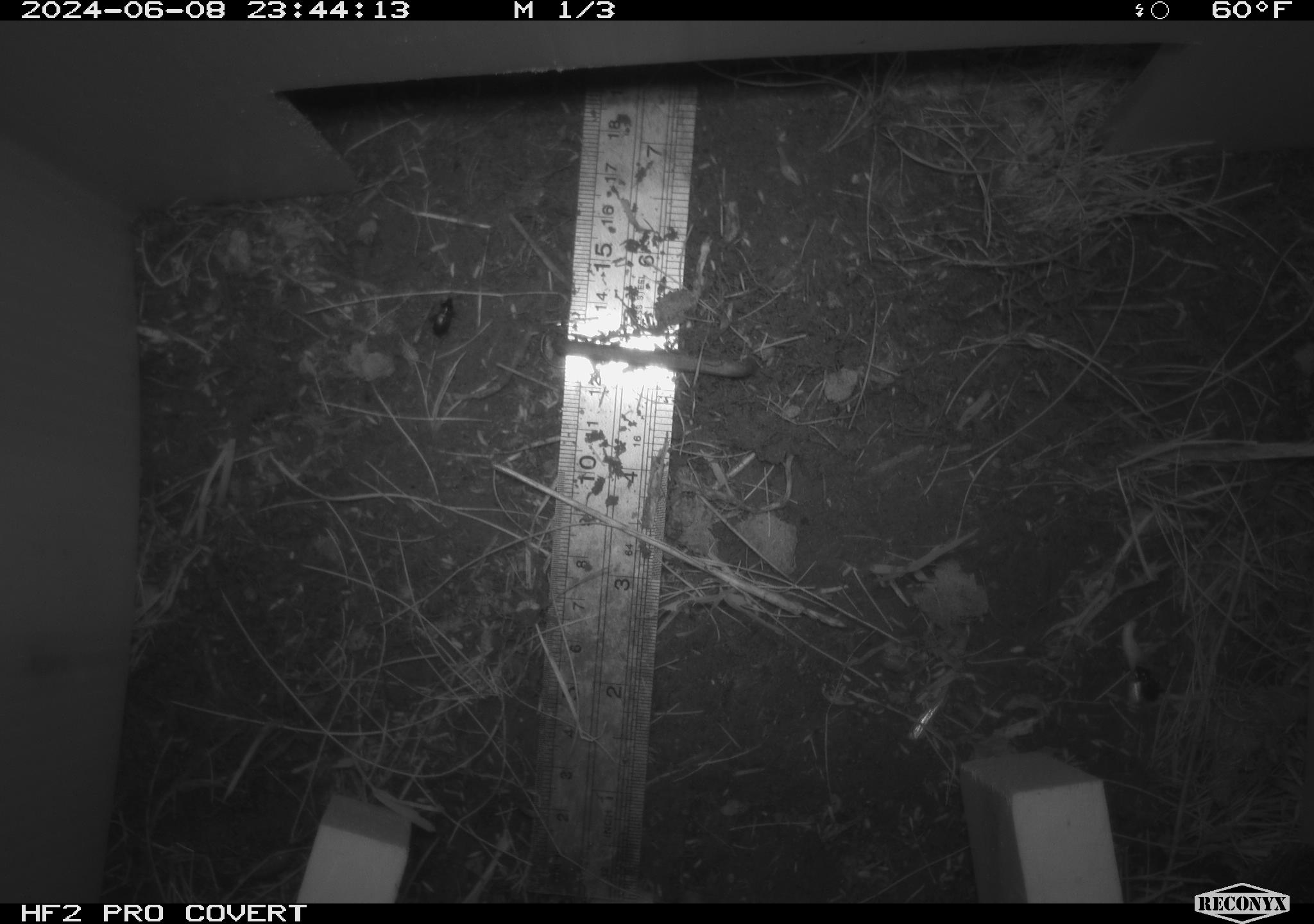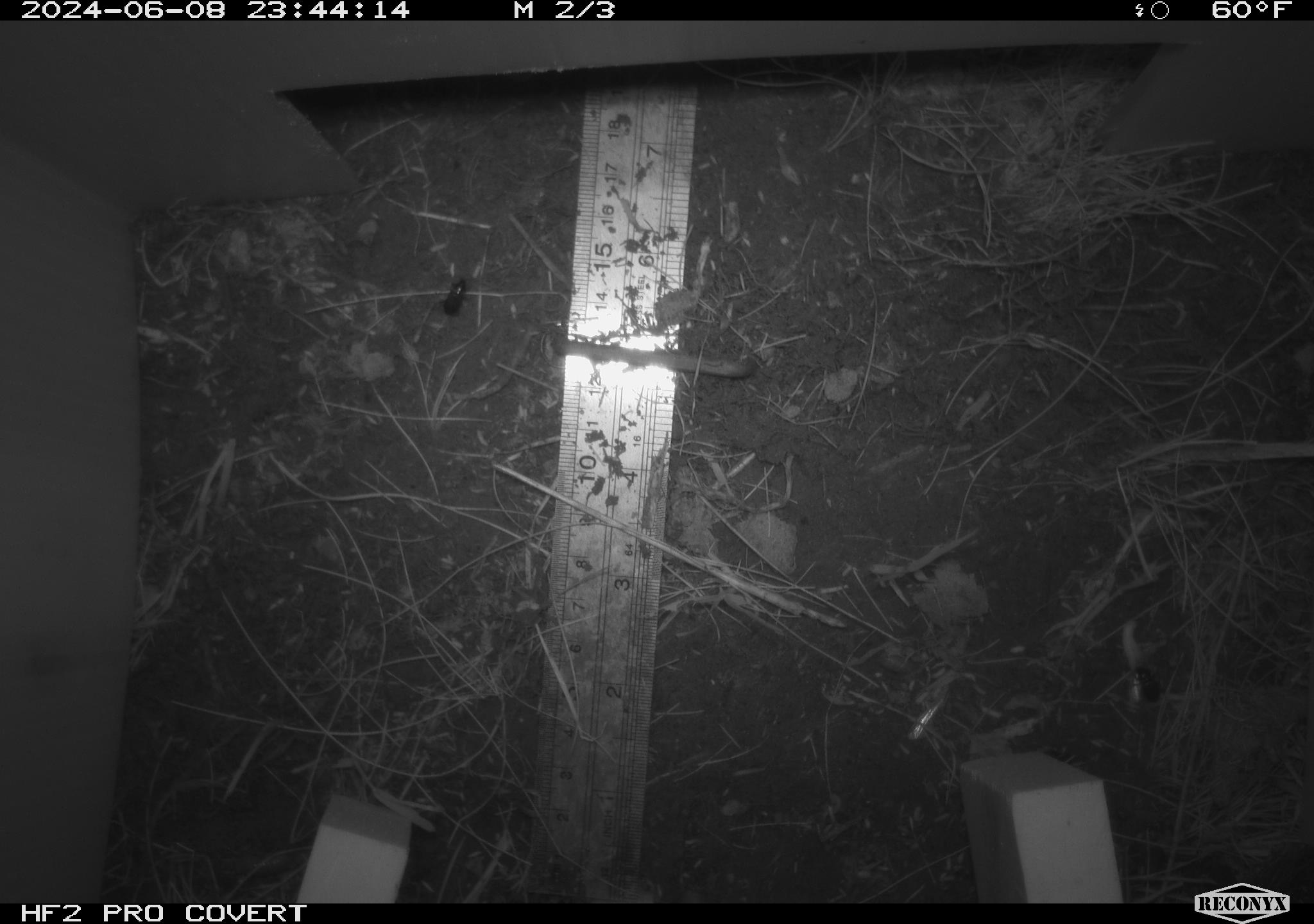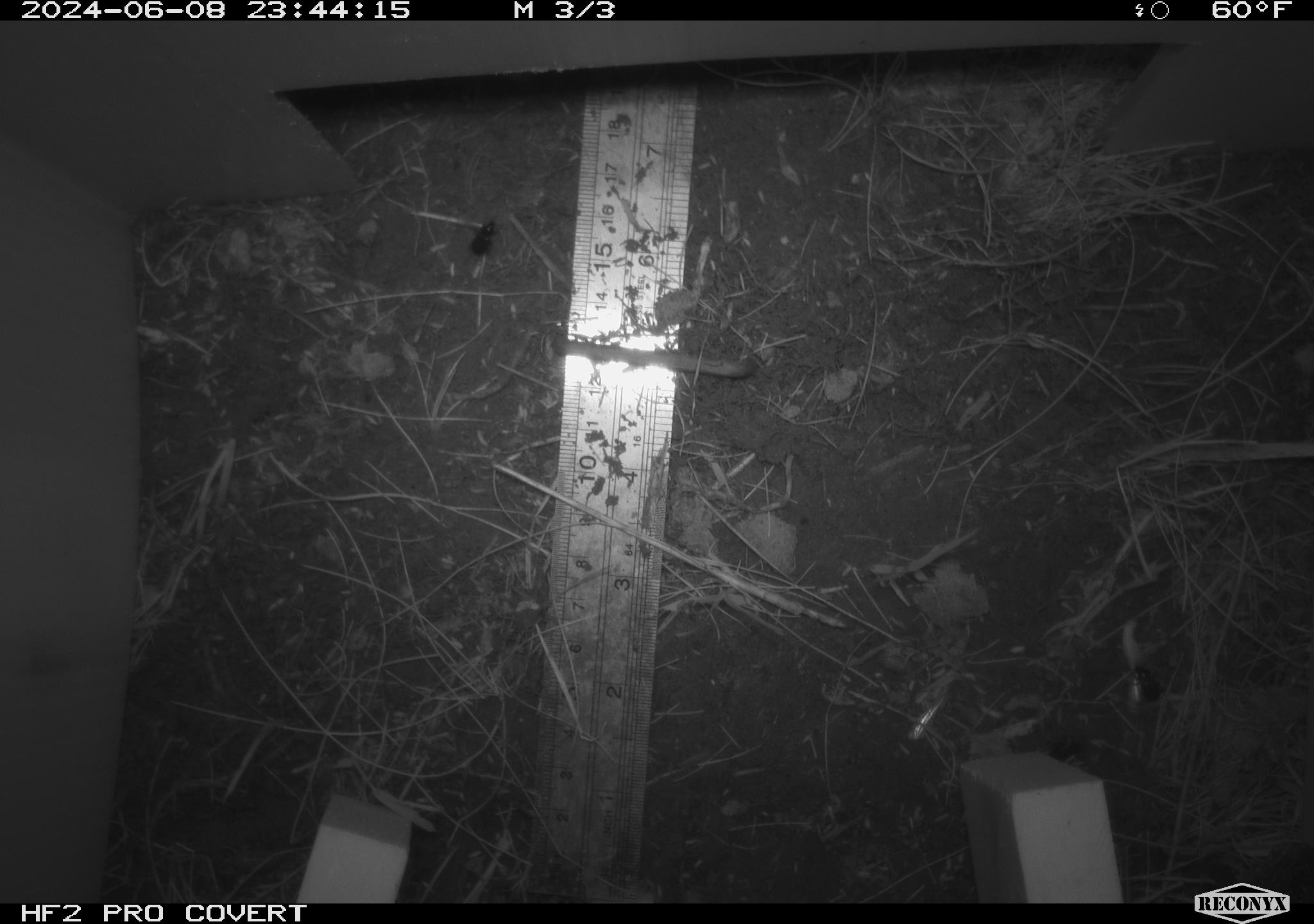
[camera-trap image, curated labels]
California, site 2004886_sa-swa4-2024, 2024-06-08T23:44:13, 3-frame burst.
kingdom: Animalia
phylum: Arthropoda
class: Insecta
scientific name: Insecta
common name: insect